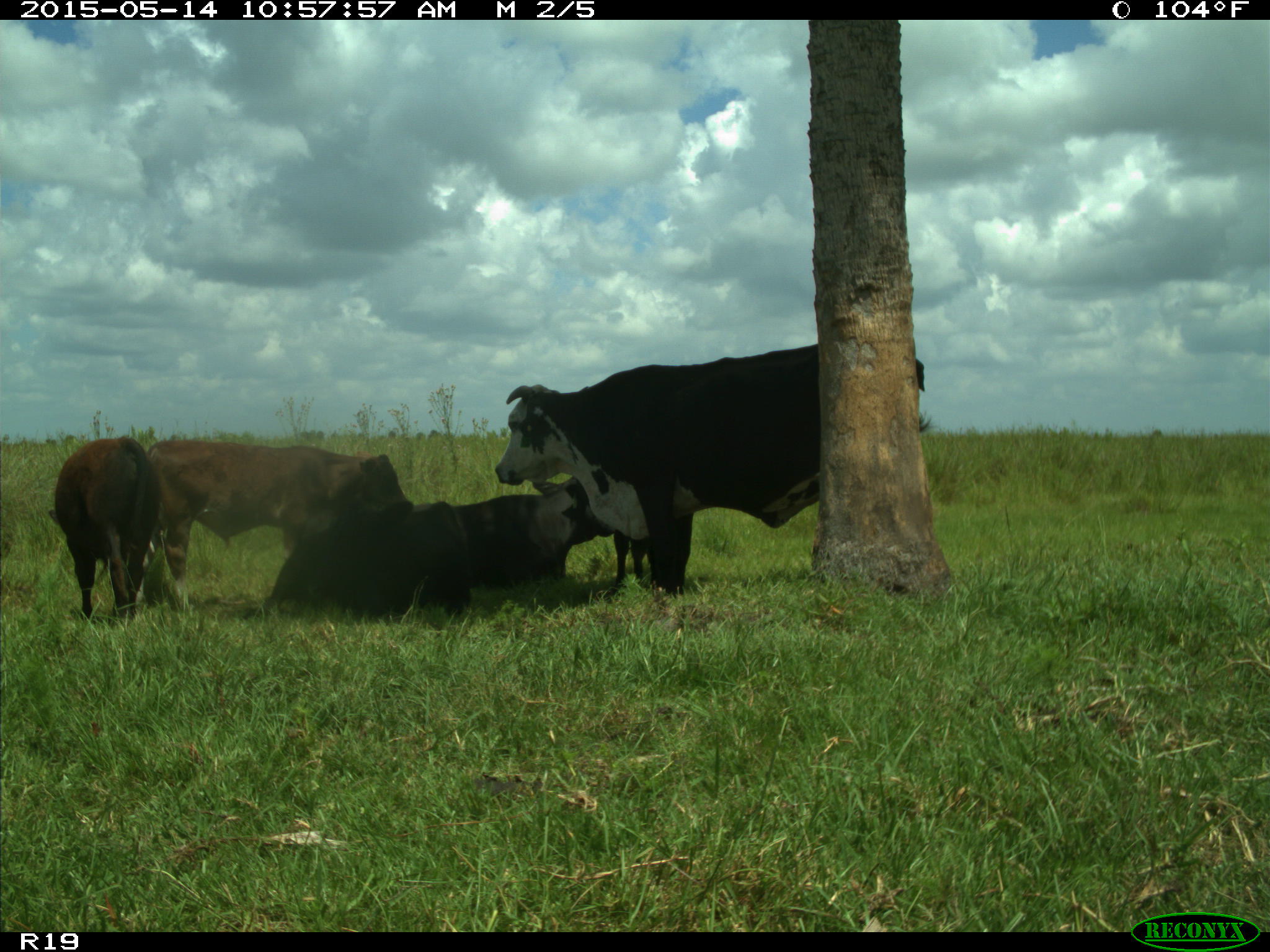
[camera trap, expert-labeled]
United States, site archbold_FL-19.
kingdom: Animalia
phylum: Chordata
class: Mammalia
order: Artiodactyla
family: Bovidae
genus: Bos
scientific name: Bos taurus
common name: domestic cow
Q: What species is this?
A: Bos taurus (domestic cow).